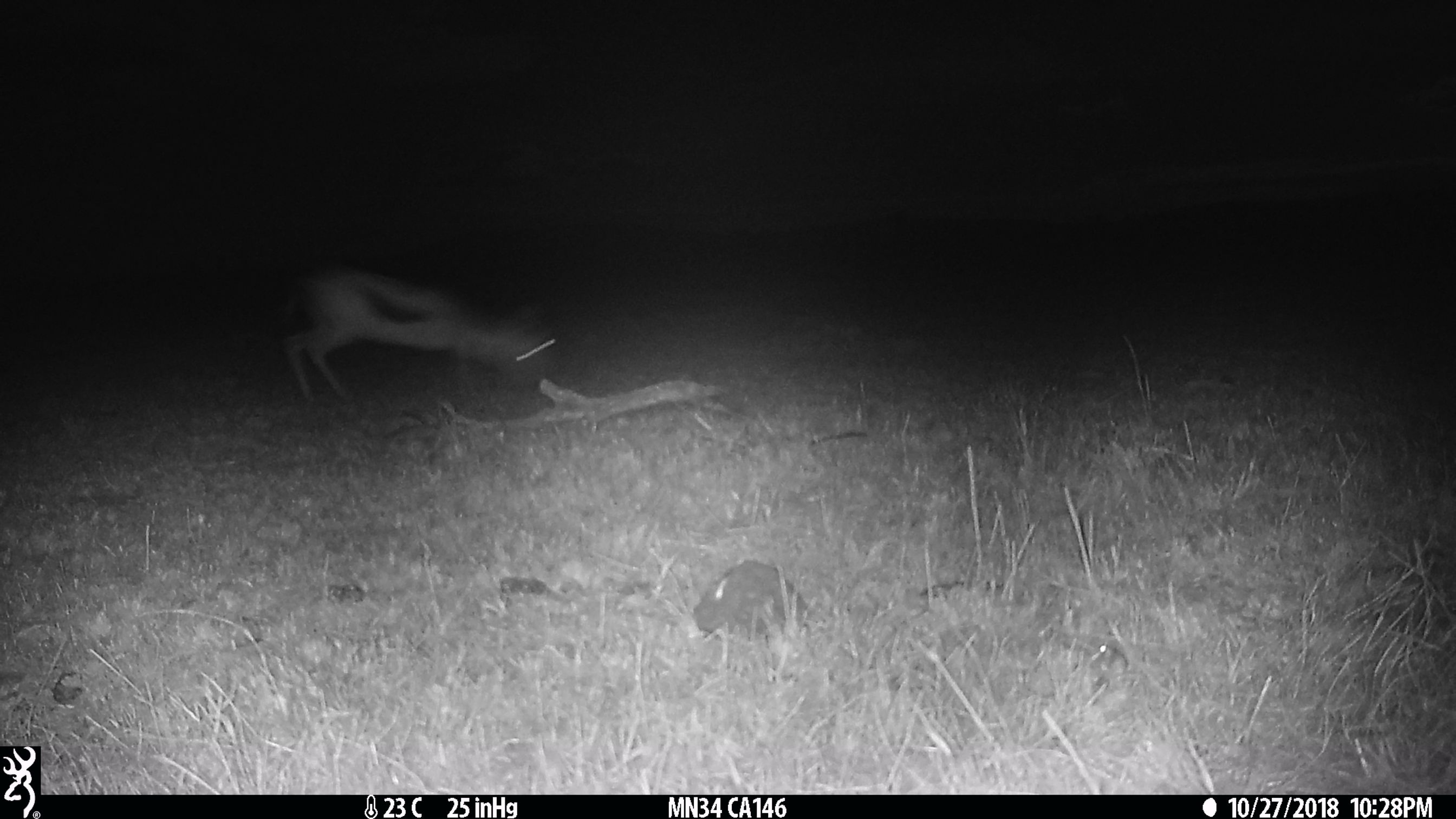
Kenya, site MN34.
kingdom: Animalia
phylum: Chordata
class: Mammalia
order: Artiodactyla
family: Bovidae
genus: Eudorcas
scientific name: Eudorcas thomsonii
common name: thomon's gazelle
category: gazelle thomsons